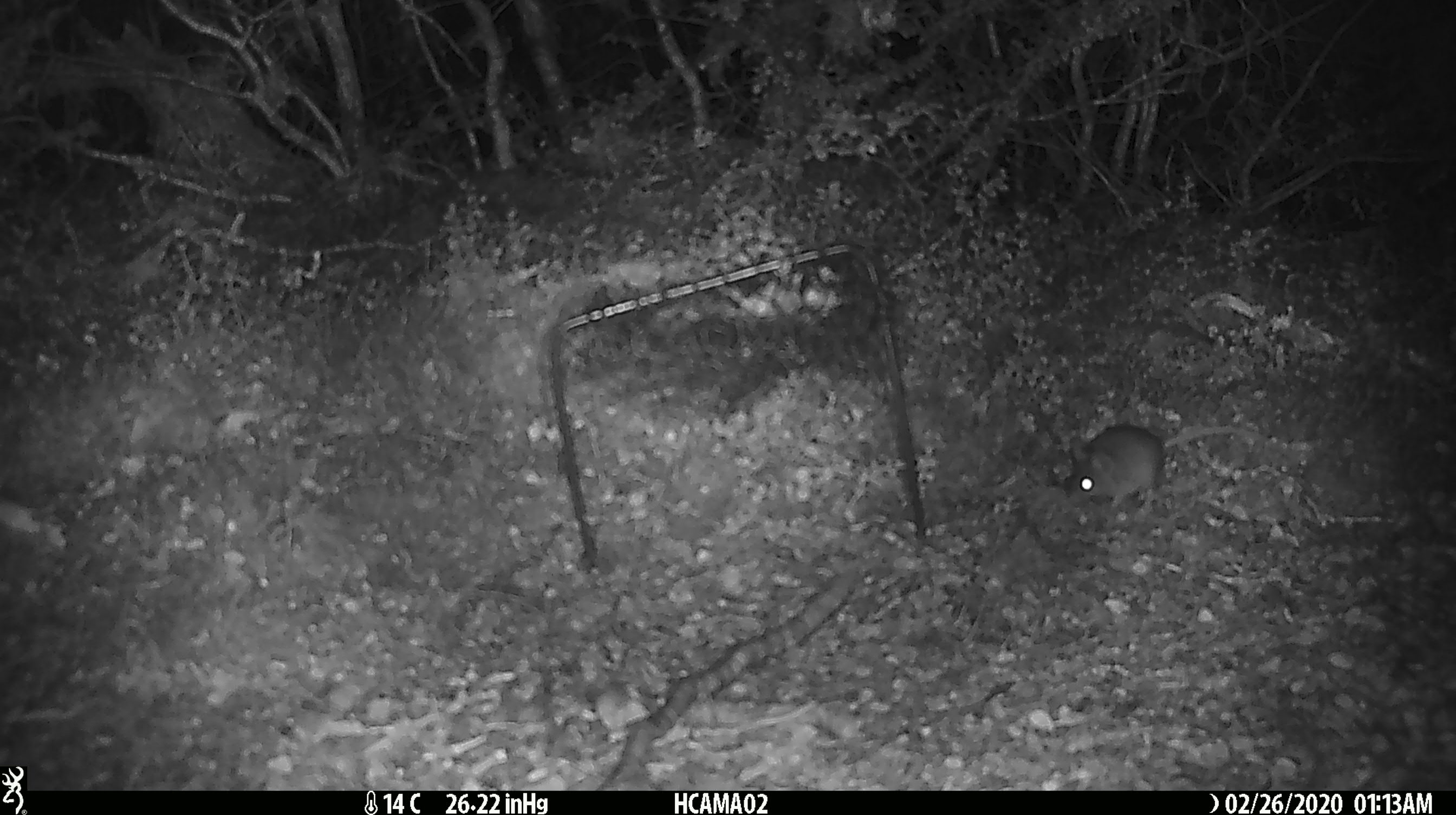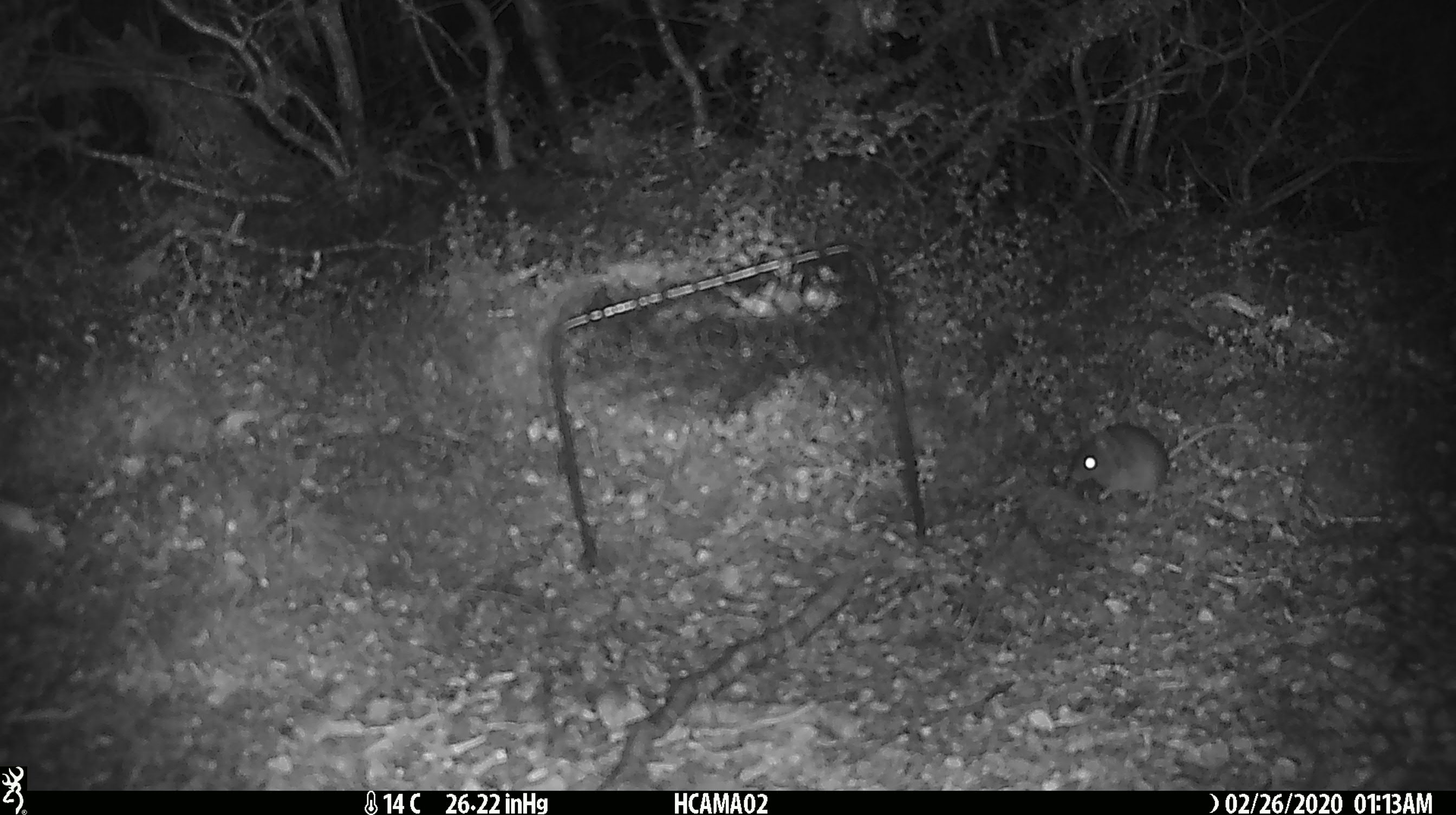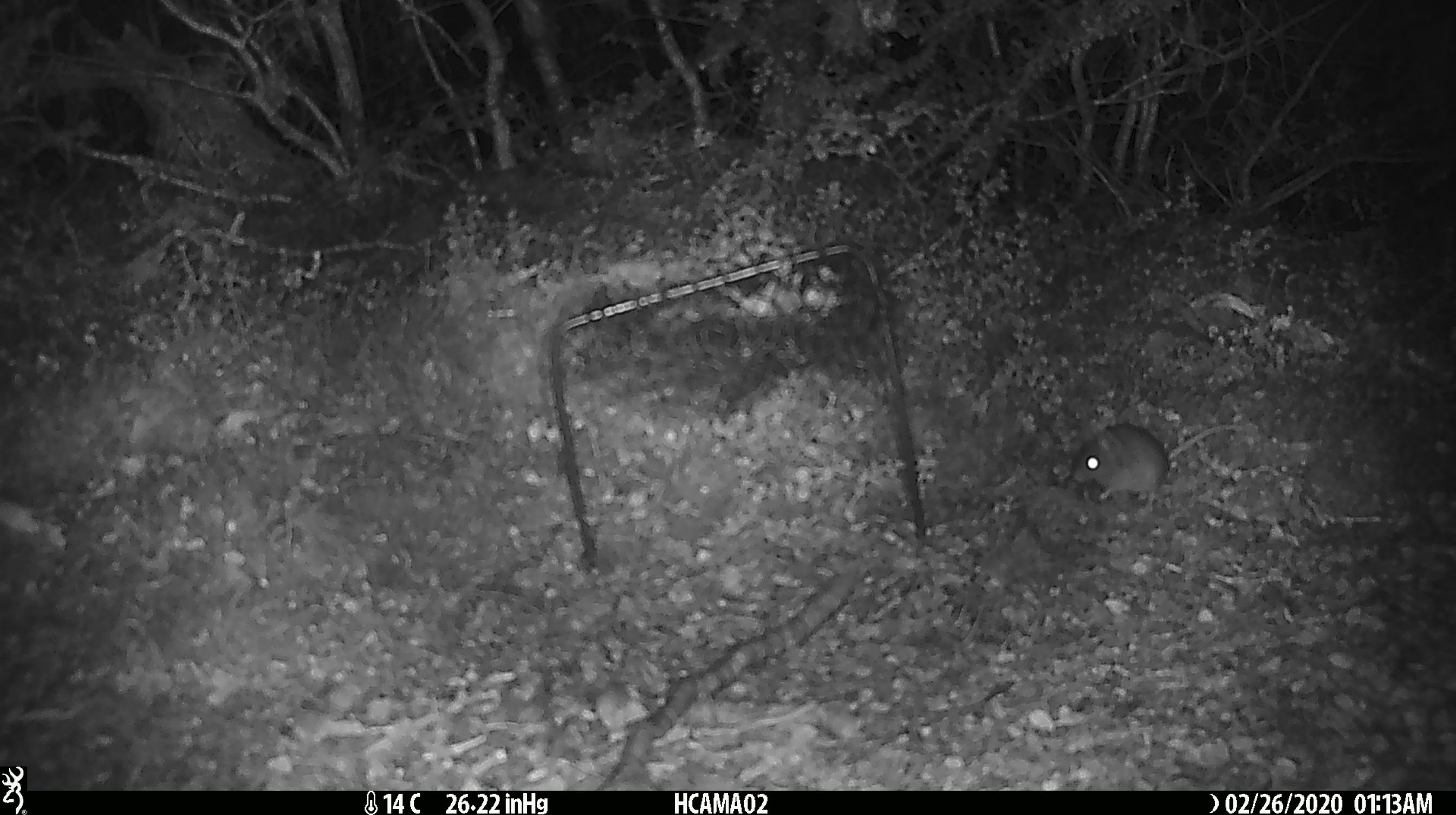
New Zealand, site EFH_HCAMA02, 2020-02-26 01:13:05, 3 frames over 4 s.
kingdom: Animalia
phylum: Chordata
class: Mammalia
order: Rodentia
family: Muridae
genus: Mus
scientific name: Mus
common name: mouse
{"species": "mouse (Mus)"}